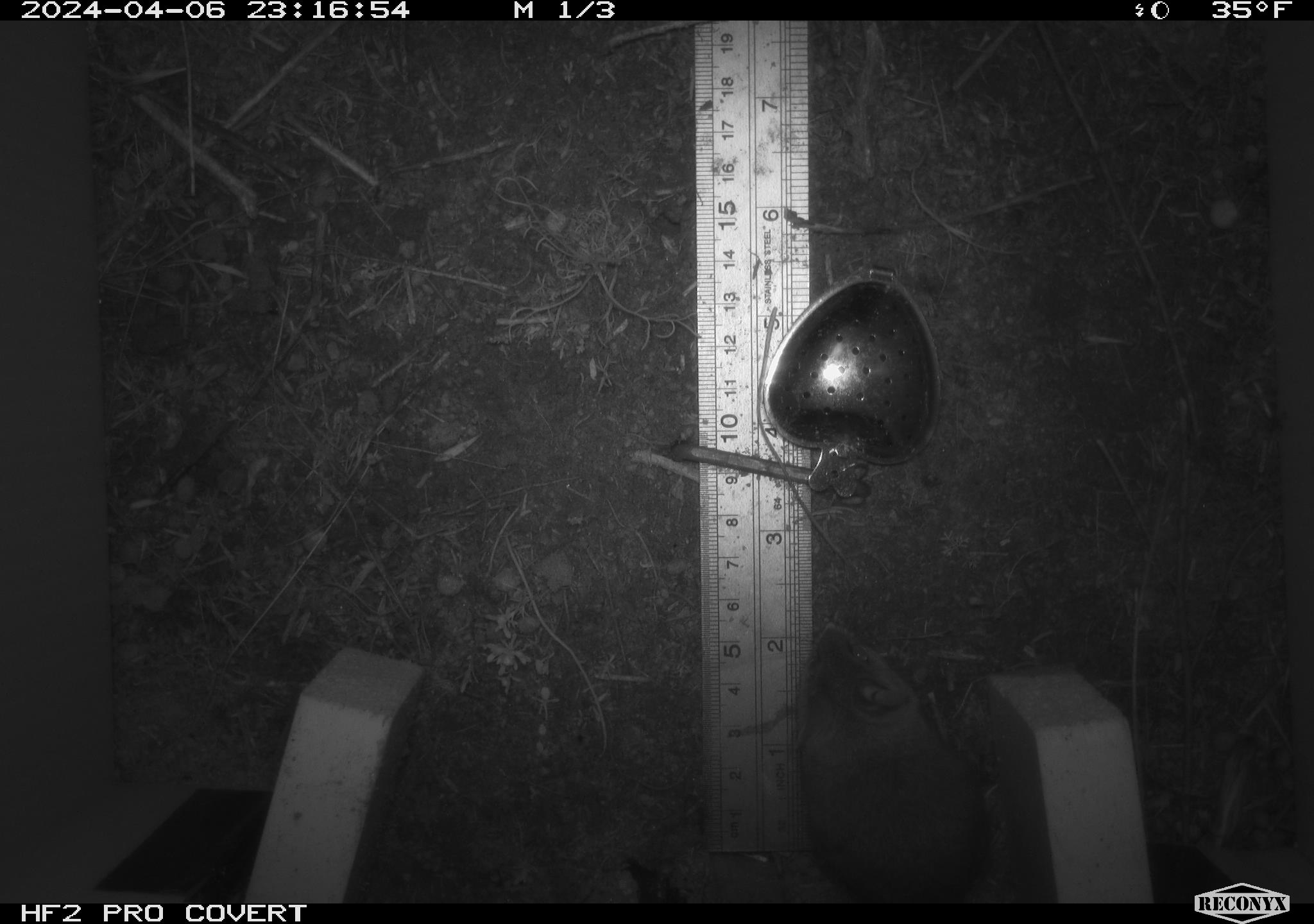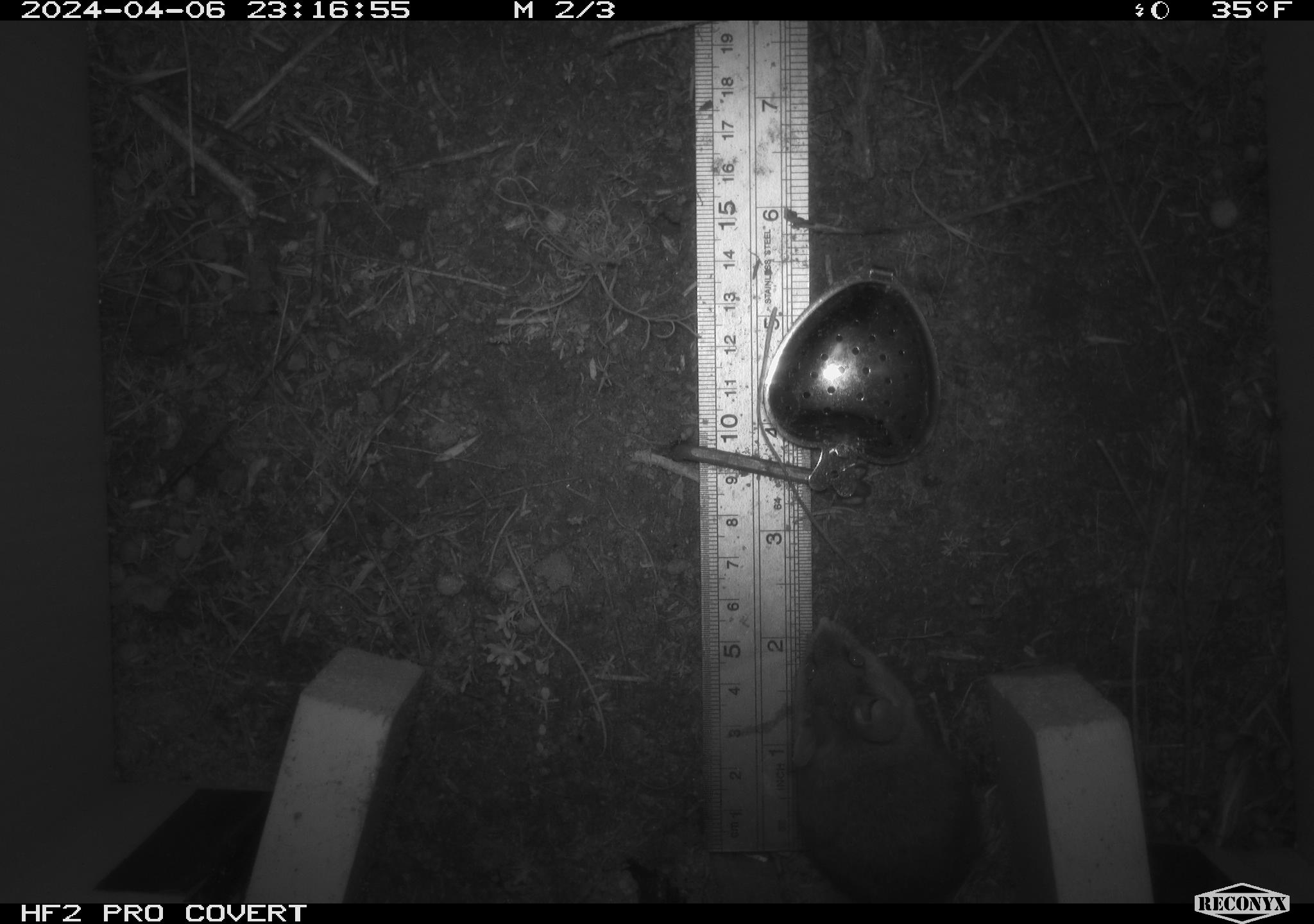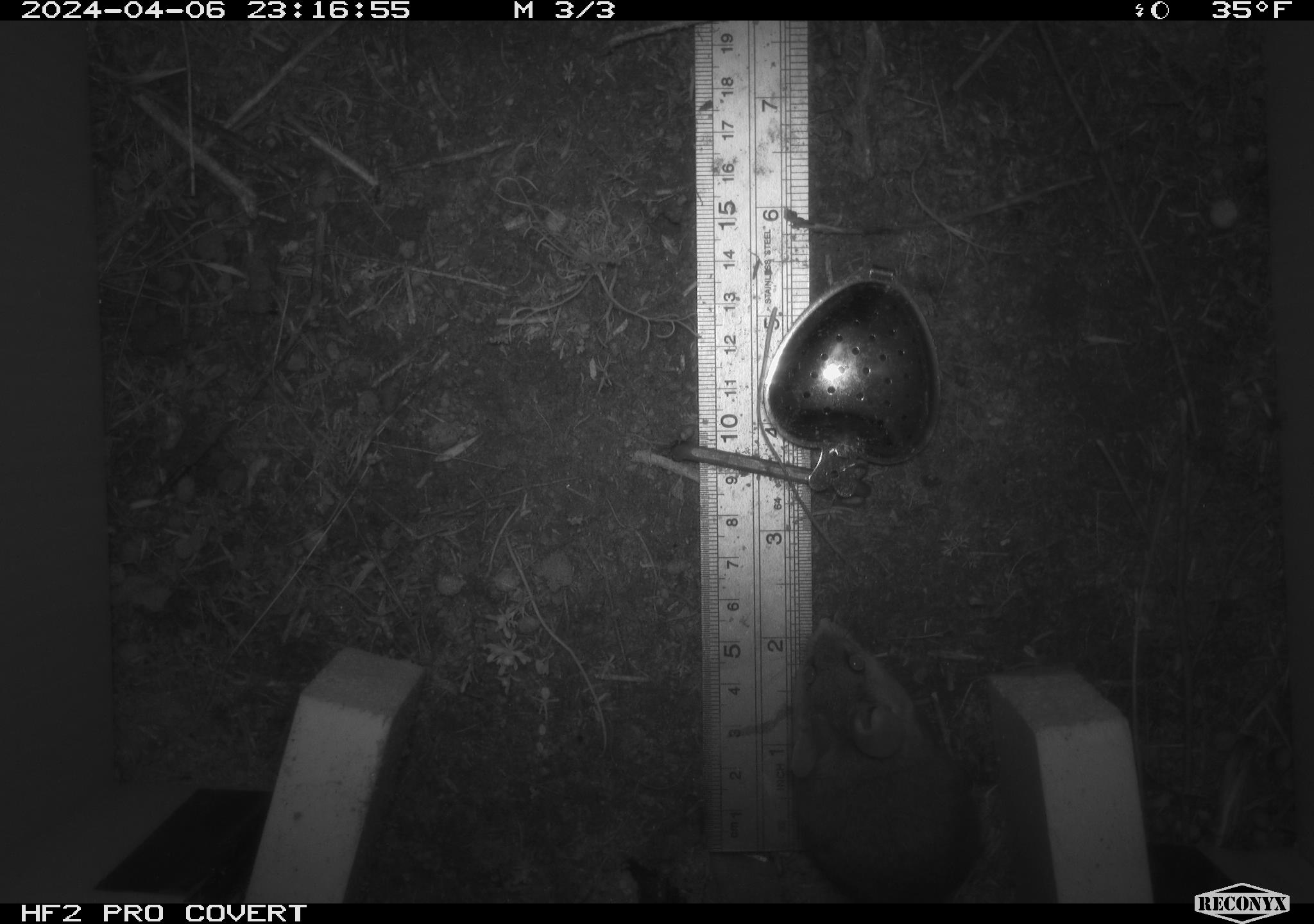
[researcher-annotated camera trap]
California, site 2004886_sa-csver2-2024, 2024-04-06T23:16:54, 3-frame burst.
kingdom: Animalia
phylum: Chordata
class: Mammalia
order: Rodentia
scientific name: Rodentia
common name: rodent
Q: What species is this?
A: Rodent (Rodentia).